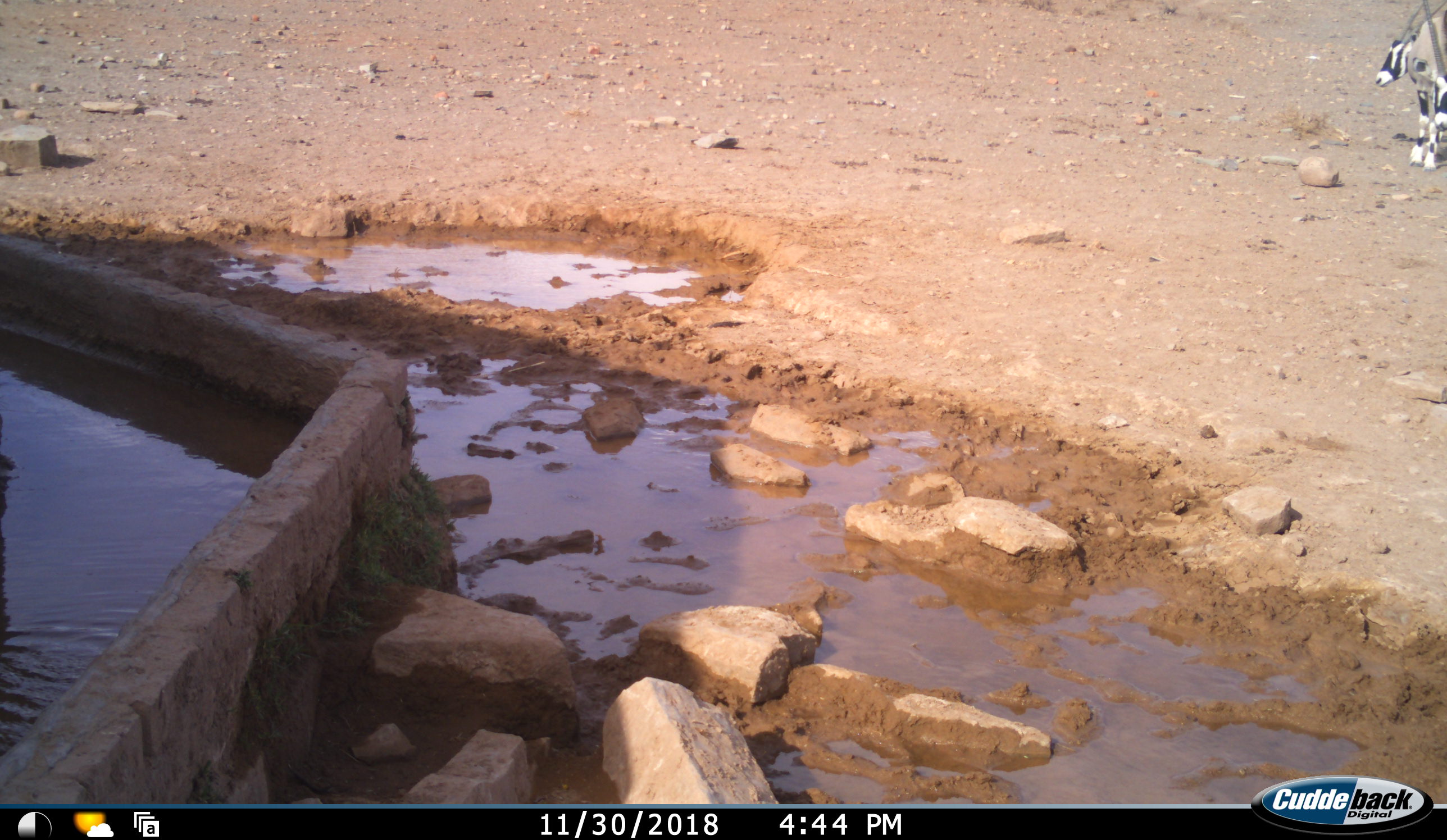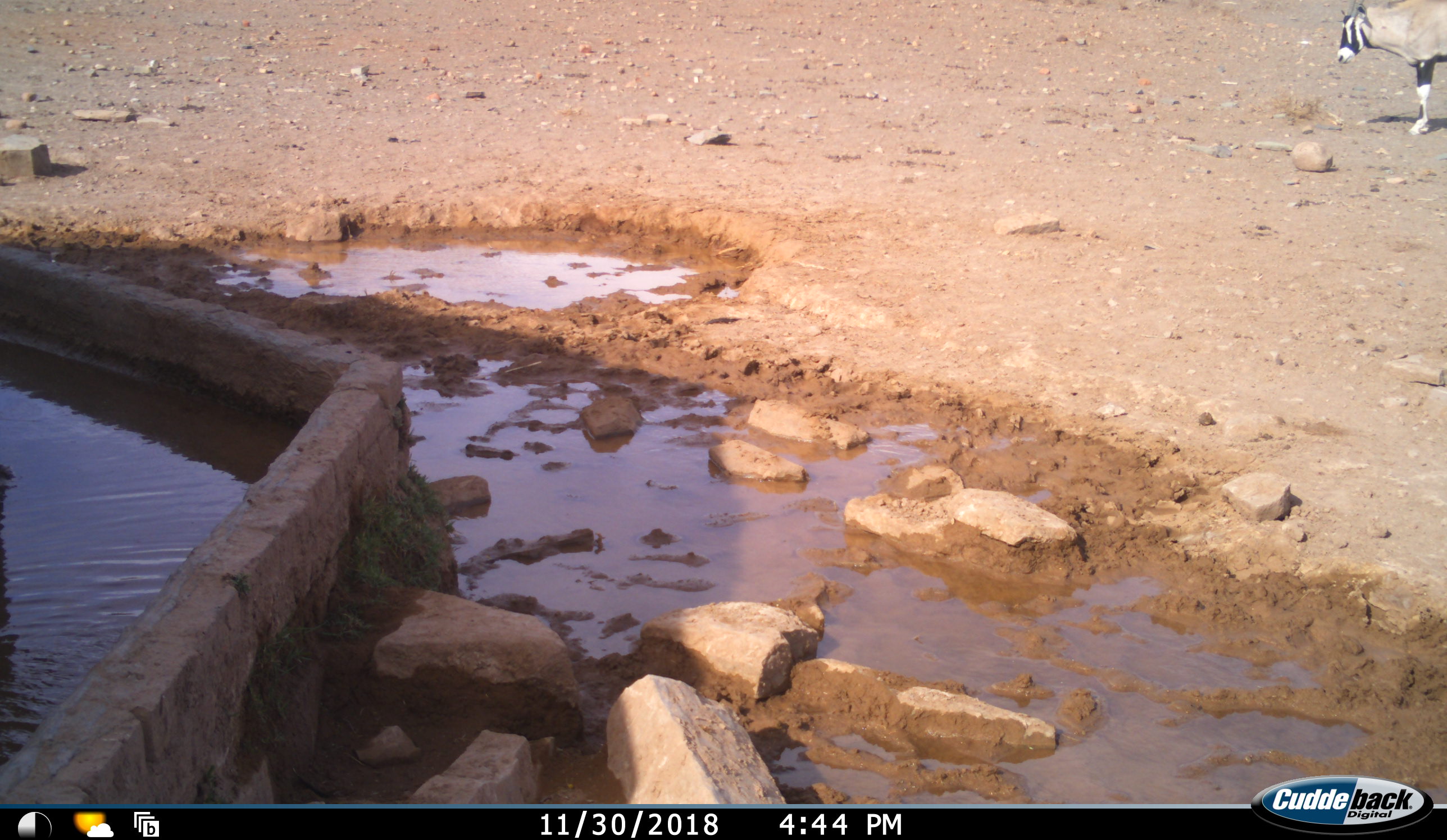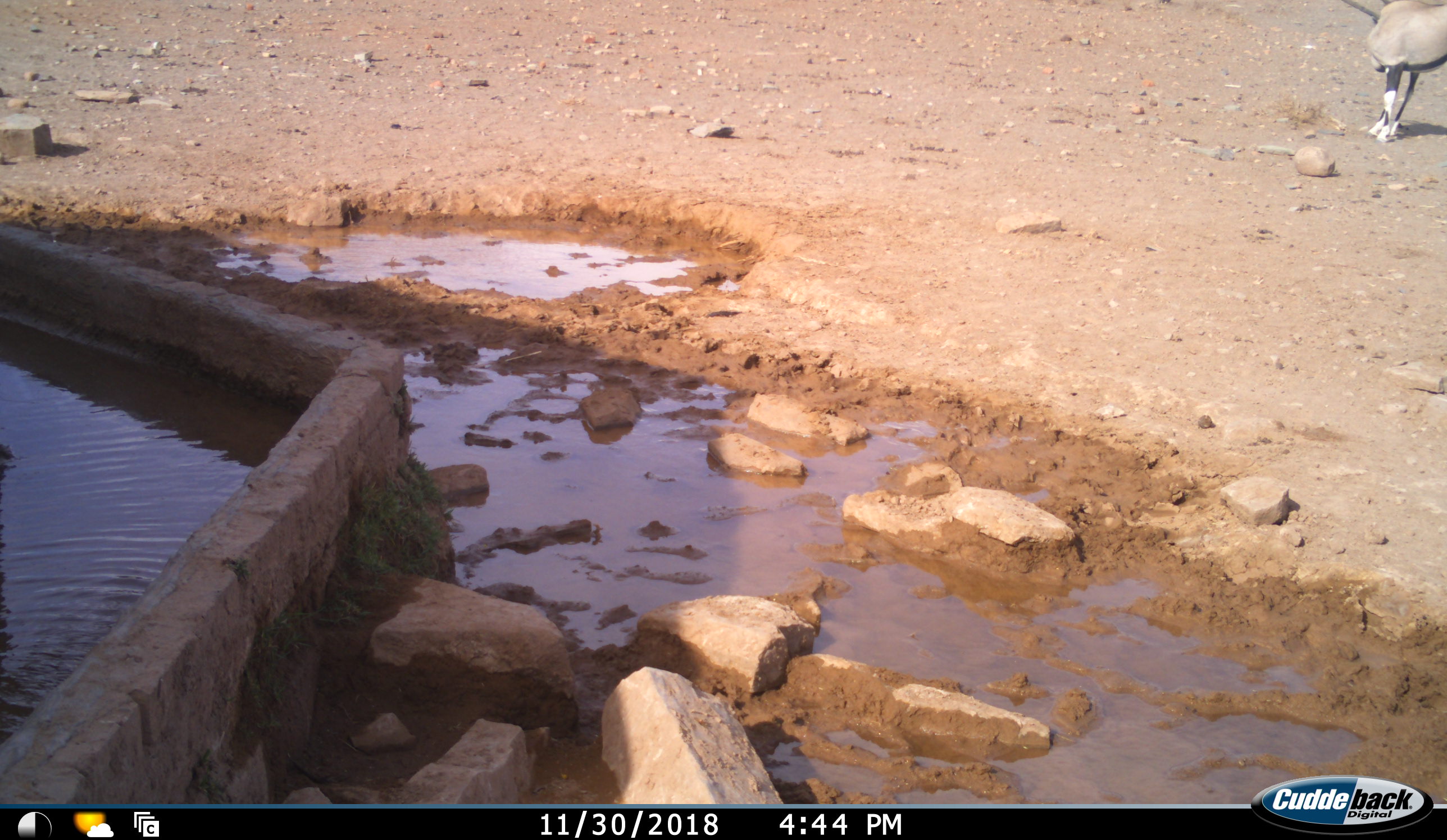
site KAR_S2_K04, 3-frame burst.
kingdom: Animalia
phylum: Chordata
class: Mammalia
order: Artiodactyla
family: Bovidae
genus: Oryx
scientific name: Oryx gazella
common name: gemsbok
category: oryx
Oryx (gemsbok) (Oryx gazella), count 2. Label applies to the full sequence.